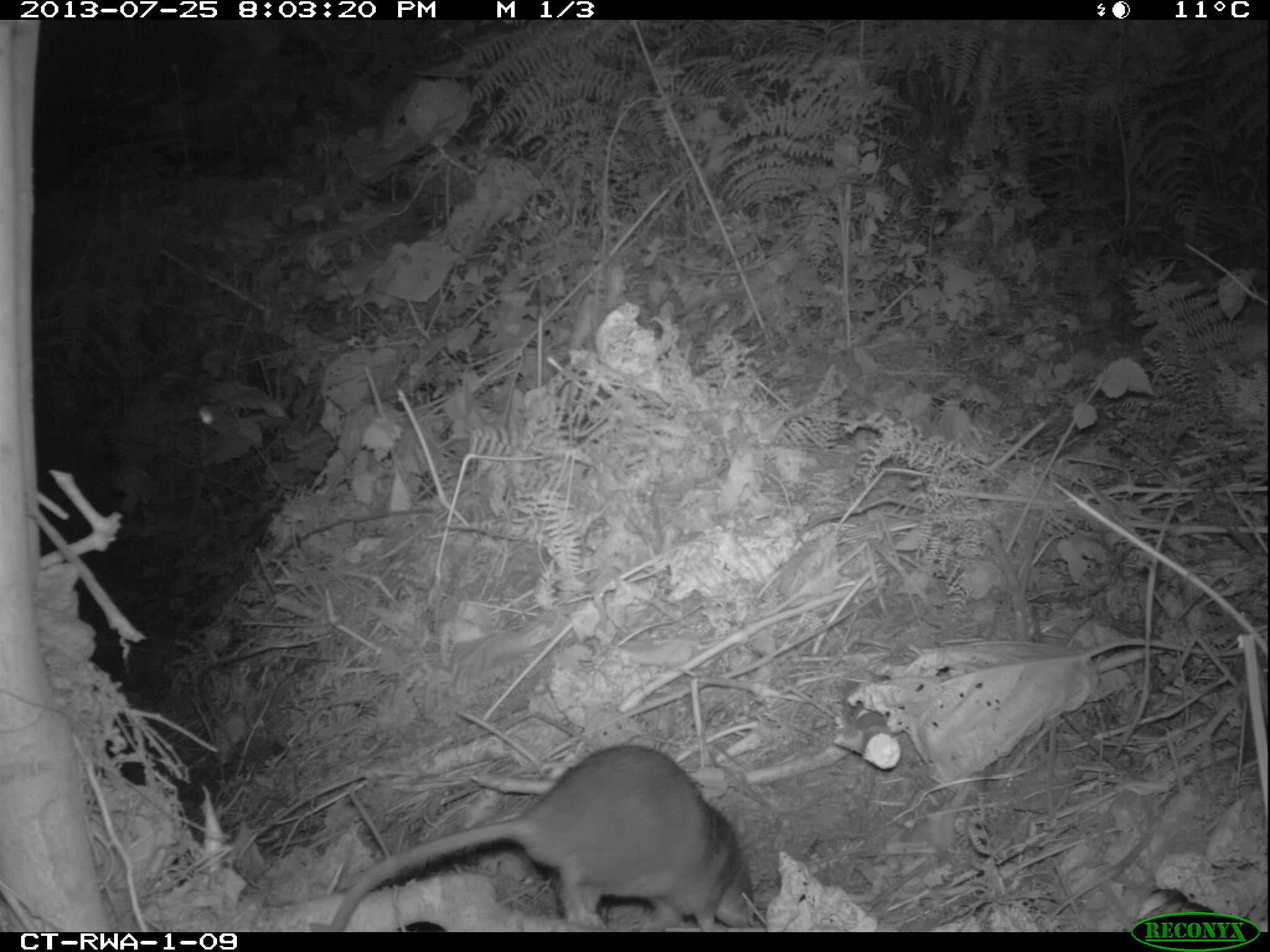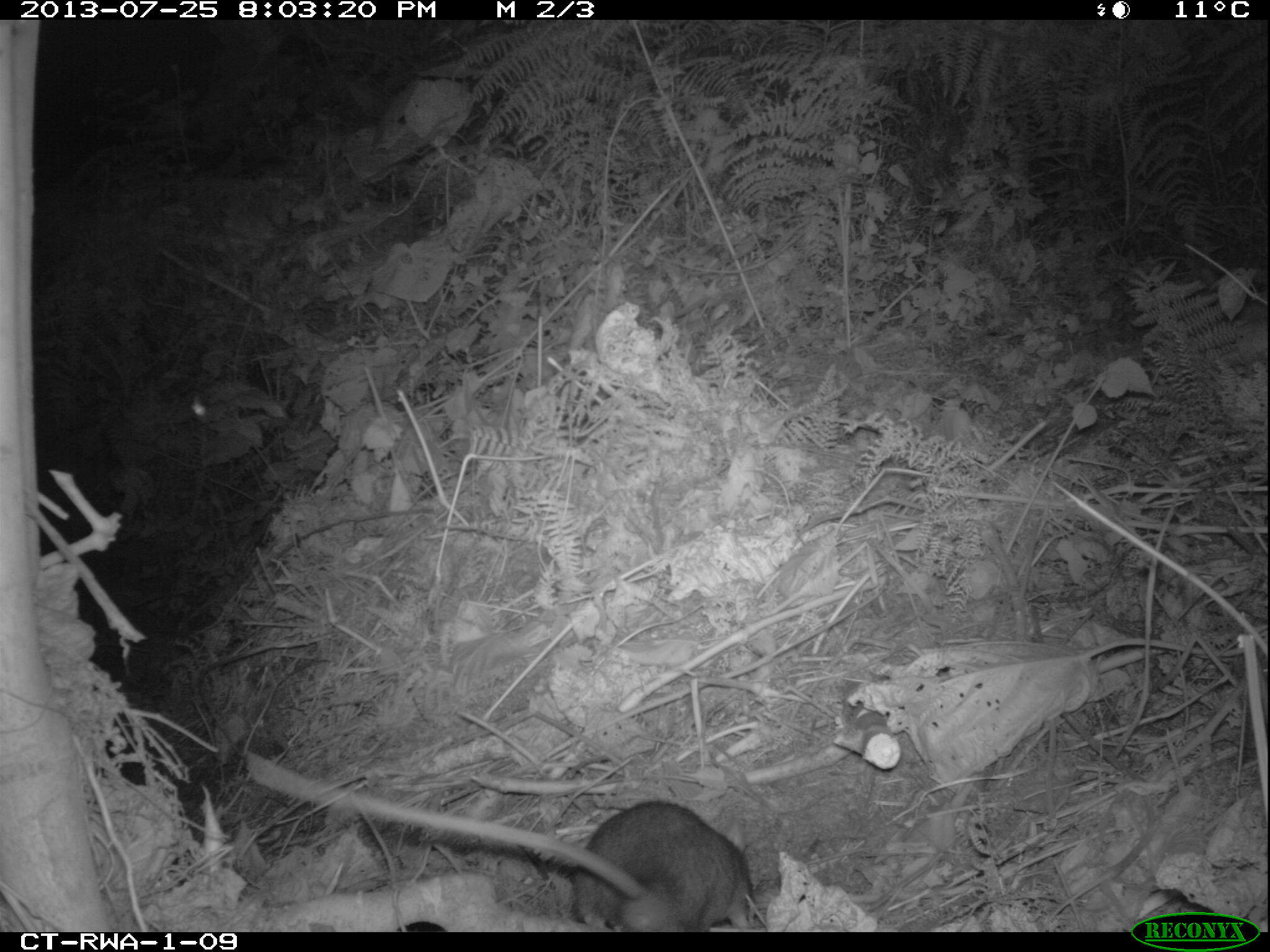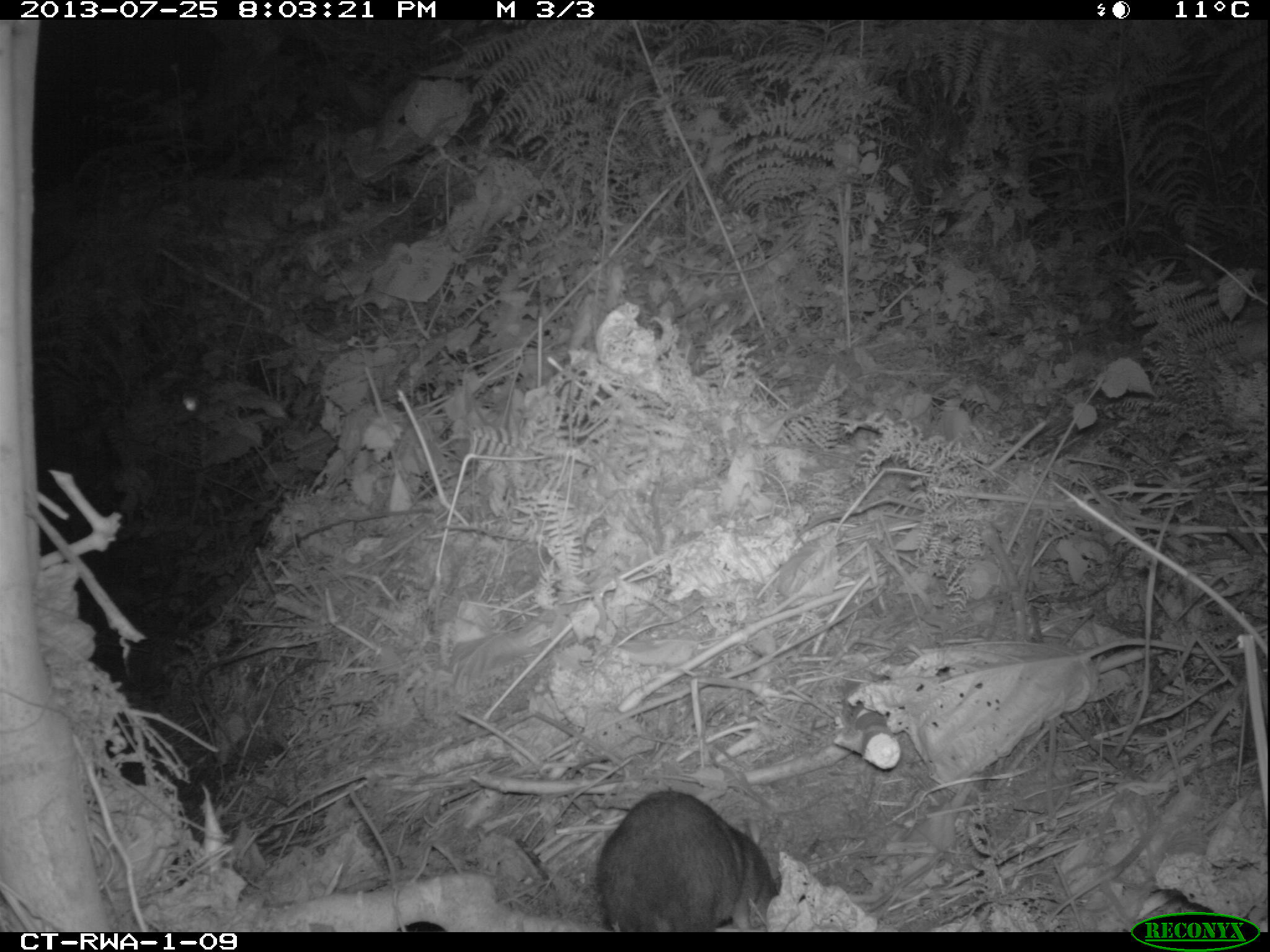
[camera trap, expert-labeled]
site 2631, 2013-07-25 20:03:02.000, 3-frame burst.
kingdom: Animalia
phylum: Chordata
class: Mammalia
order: Rodentia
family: Nesomyidae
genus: Cricetomys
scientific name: Cricetomys gambianus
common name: african giant pouched rat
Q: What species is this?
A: Cricetomys gambianus (african giant pouched rat).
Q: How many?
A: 1.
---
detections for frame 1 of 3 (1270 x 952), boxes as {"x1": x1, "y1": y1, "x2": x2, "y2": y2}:
cricetomys gambianus: {"x1": 322, "y1": 741, "x2": 756, "y2": 932}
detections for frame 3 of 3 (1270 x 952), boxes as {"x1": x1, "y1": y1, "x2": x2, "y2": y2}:
cricetomys gambianus: {"x1": 593, "y1": 789, "x2": 783, "y2": 932}